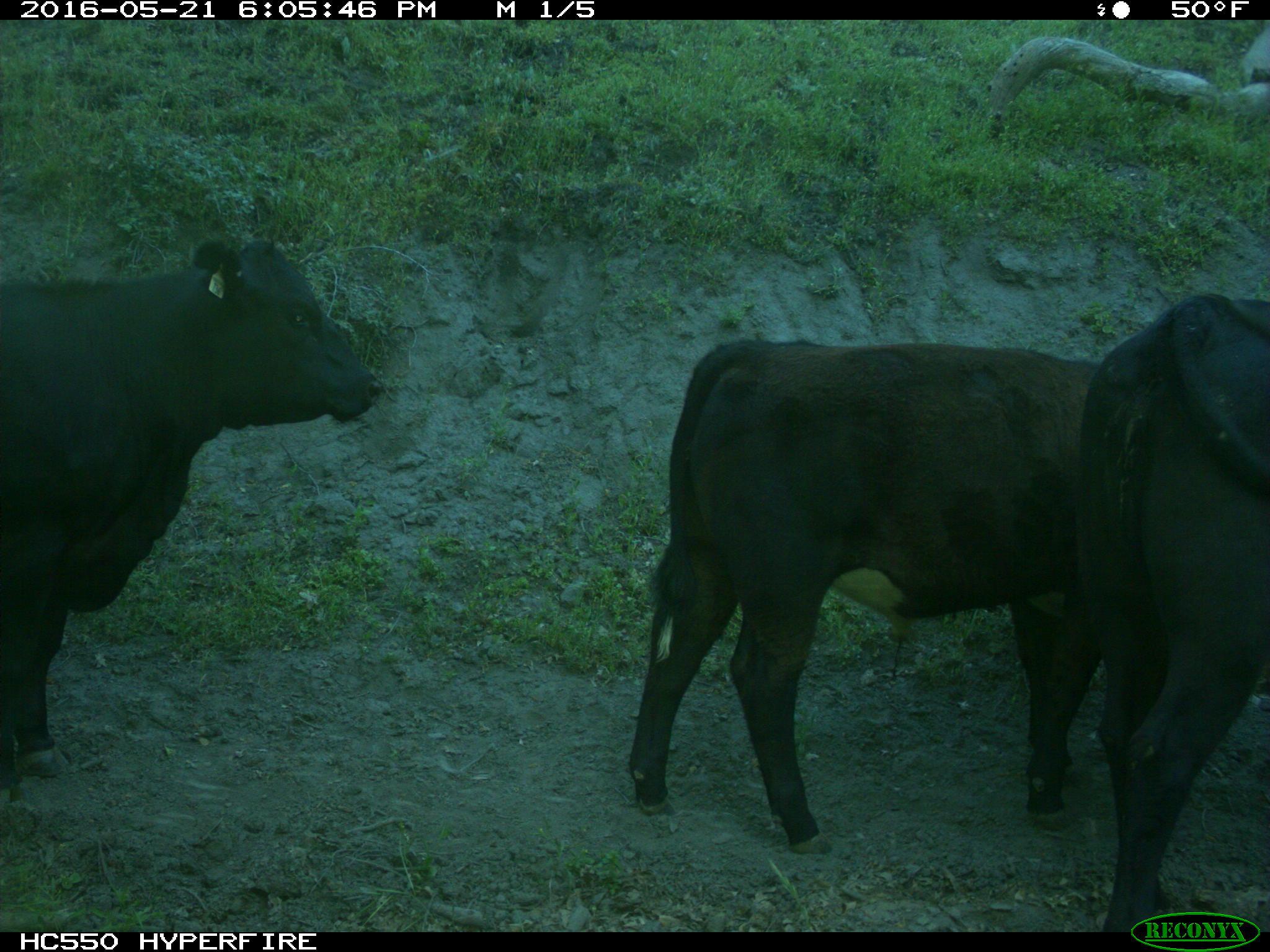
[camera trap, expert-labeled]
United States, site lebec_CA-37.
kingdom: Animalia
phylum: Chordata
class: Mammalia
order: Artiodactyla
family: Bovidae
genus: Bos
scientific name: Bos taurus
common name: domestic cow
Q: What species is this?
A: Bos taurus (domestic cow).